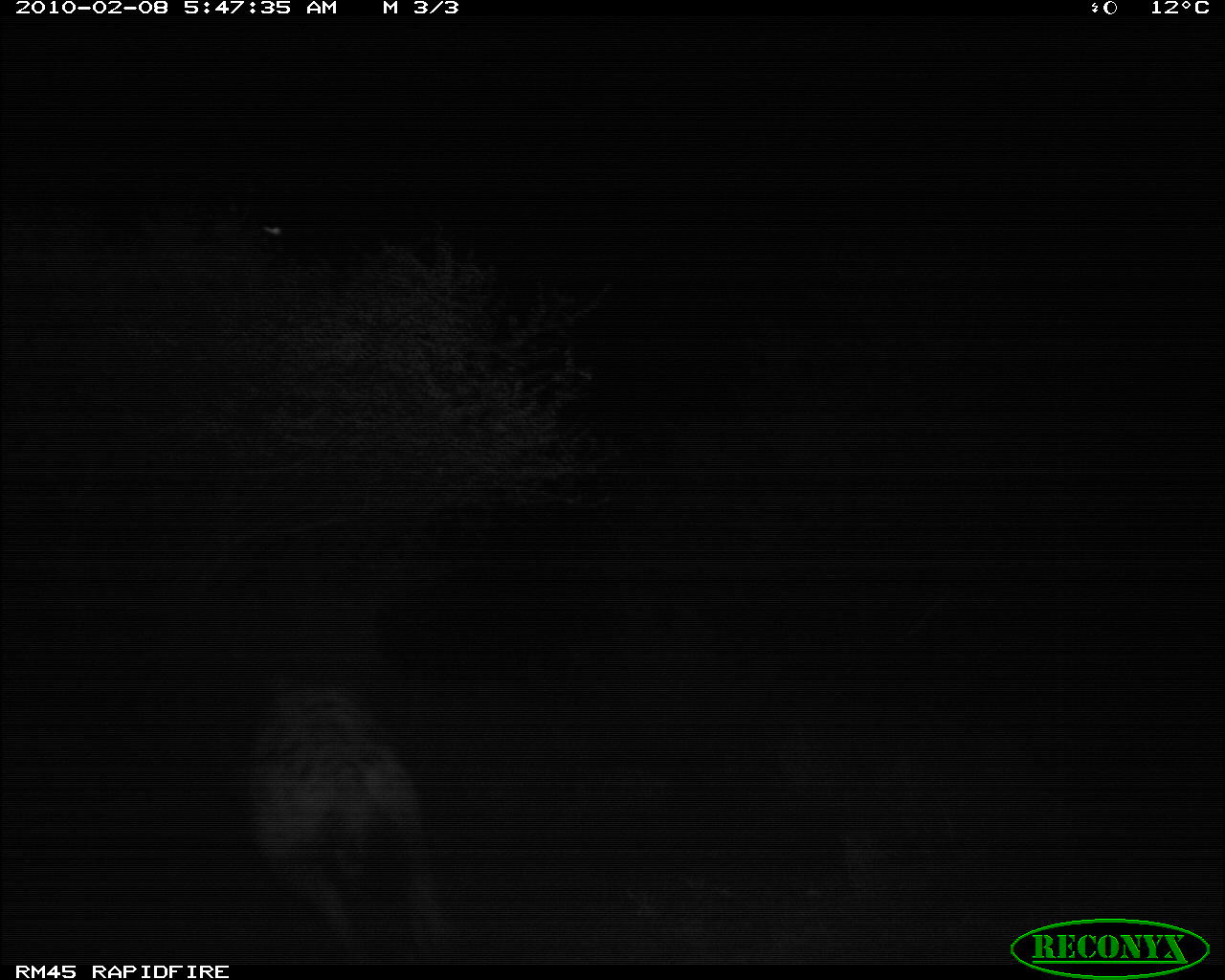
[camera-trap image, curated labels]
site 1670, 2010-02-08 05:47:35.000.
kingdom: Animalia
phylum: Chordata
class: Mammalia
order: Carnivora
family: Hyaenidae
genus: Crocuta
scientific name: Crocuta crocuta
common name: spotted hyena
Crocuta crocuta (spotted hyena), count 1.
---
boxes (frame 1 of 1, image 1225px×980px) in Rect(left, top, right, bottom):
crocuta crocuta: Rect(247, 669, 448, 961)